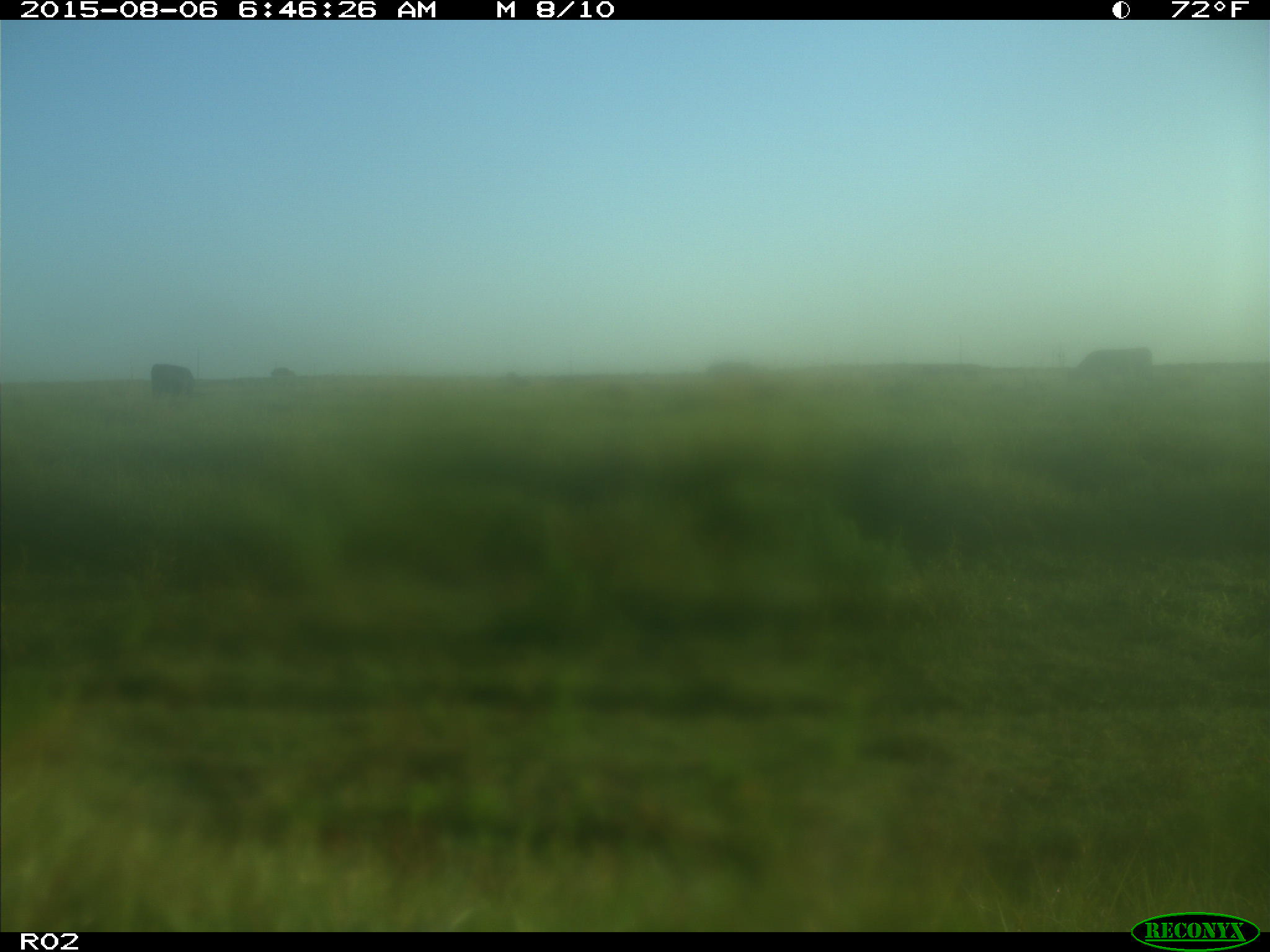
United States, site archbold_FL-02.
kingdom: Animalia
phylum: Chordata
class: Mammalia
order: Artiodactyla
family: Bovidae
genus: Bos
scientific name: Bos taurus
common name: domestic cow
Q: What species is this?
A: Bos taurus (domestic cow).